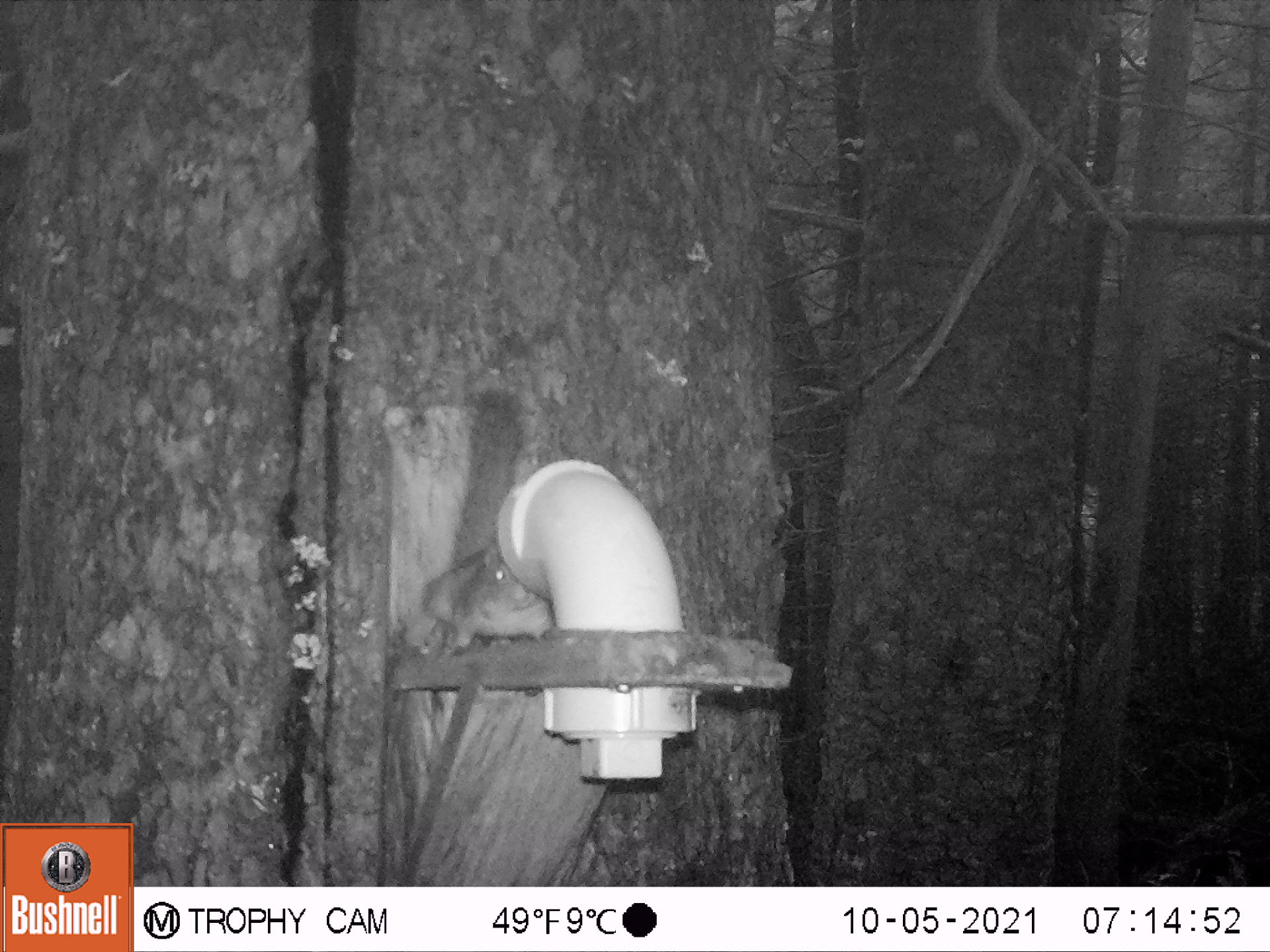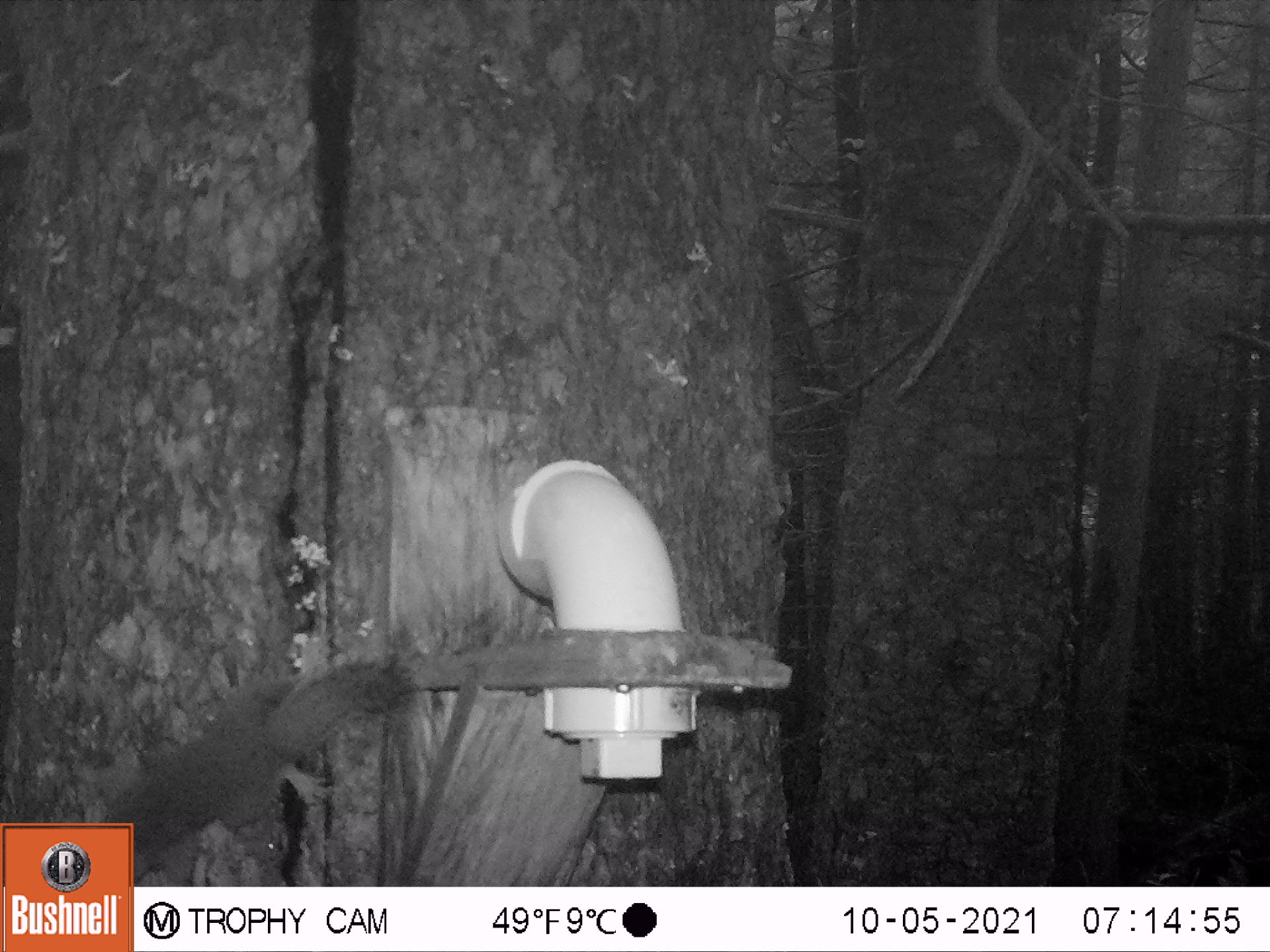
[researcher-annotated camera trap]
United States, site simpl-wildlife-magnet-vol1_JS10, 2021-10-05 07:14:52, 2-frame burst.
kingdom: Animalia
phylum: Chordata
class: Mammalia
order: Rodentia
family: Sciuridae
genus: Tamiasciurus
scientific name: Tamiasciurus hudsonicus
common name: red squirrel